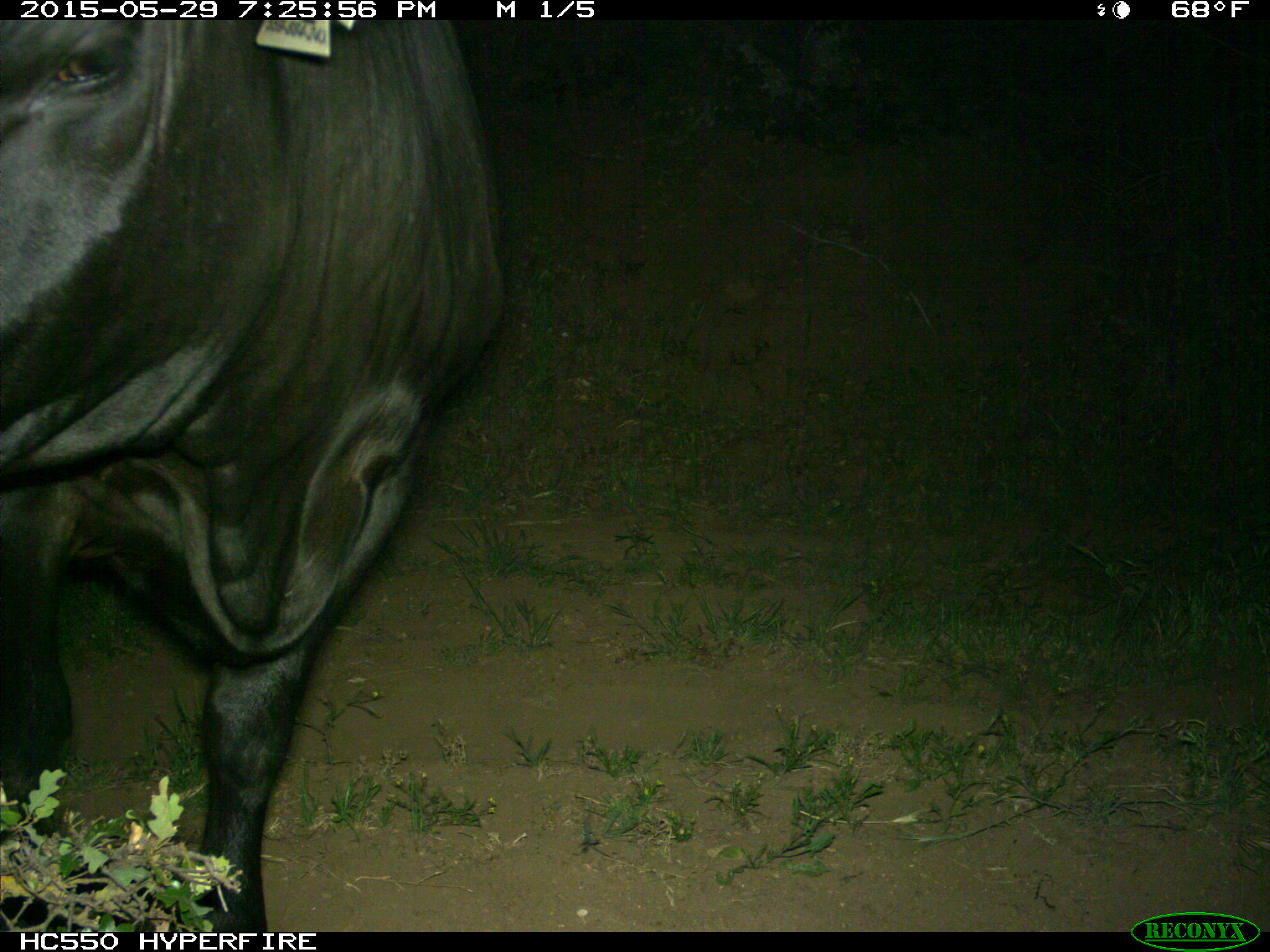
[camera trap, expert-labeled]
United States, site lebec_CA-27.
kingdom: Animalia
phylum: Chordata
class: Mammalia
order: Artiodactyla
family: Bovidae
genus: Bos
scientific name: Bos taurus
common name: domestic cow